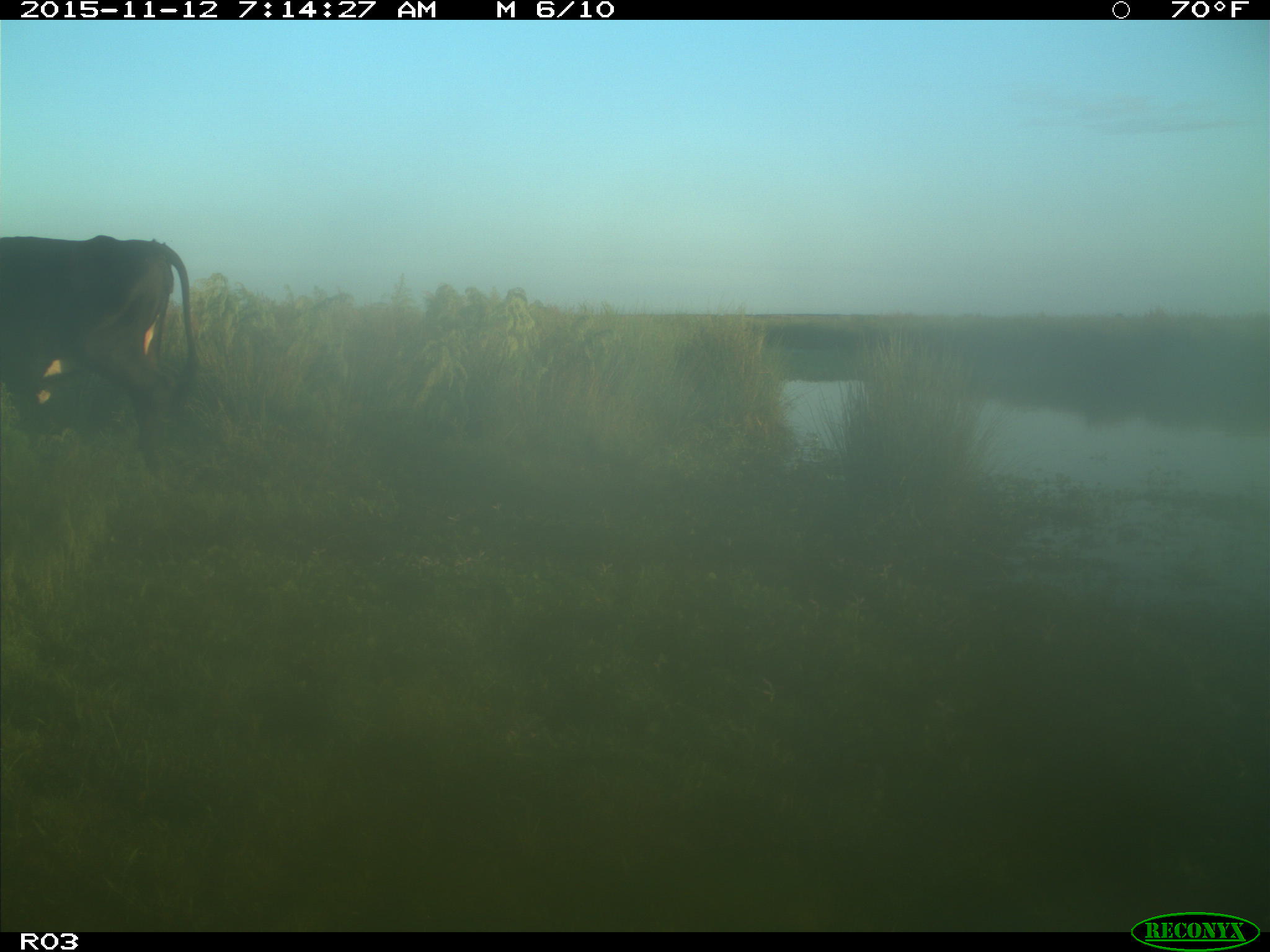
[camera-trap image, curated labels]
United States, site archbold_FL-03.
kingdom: Animalia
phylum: Chordata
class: Mammalia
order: Artiodactyla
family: Bovidae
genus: Bos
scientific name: Bos taurus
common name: domestic cow